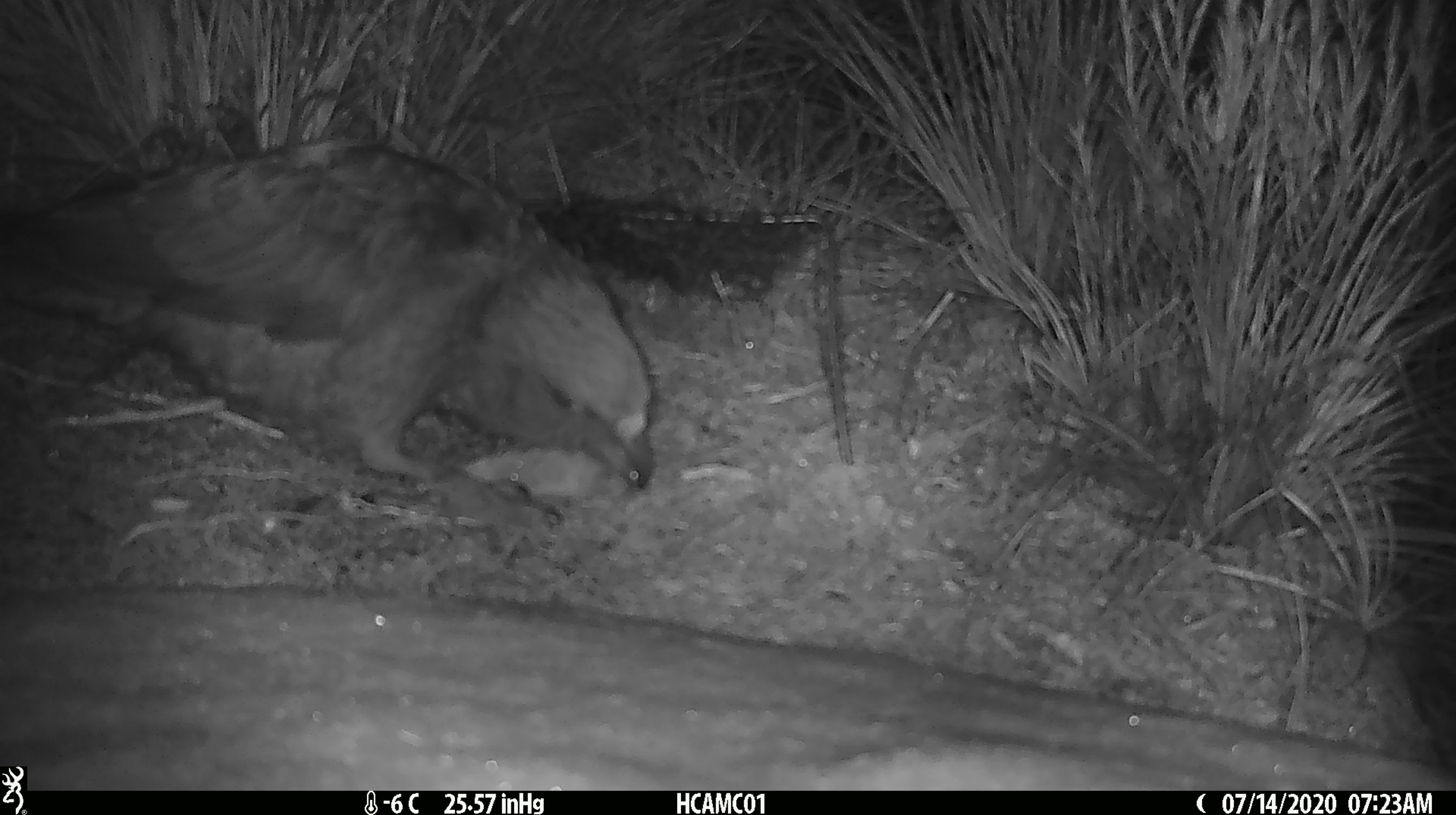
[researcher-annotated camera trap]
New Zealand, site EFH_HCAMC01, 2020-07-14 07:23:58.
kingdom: Animalia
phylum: Chordata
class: Aves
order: Psittaciformes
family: Strigopidae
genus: Nestor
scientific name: Nestor notabilis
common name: kea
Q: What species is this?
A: Kea (Nestor notabilis).